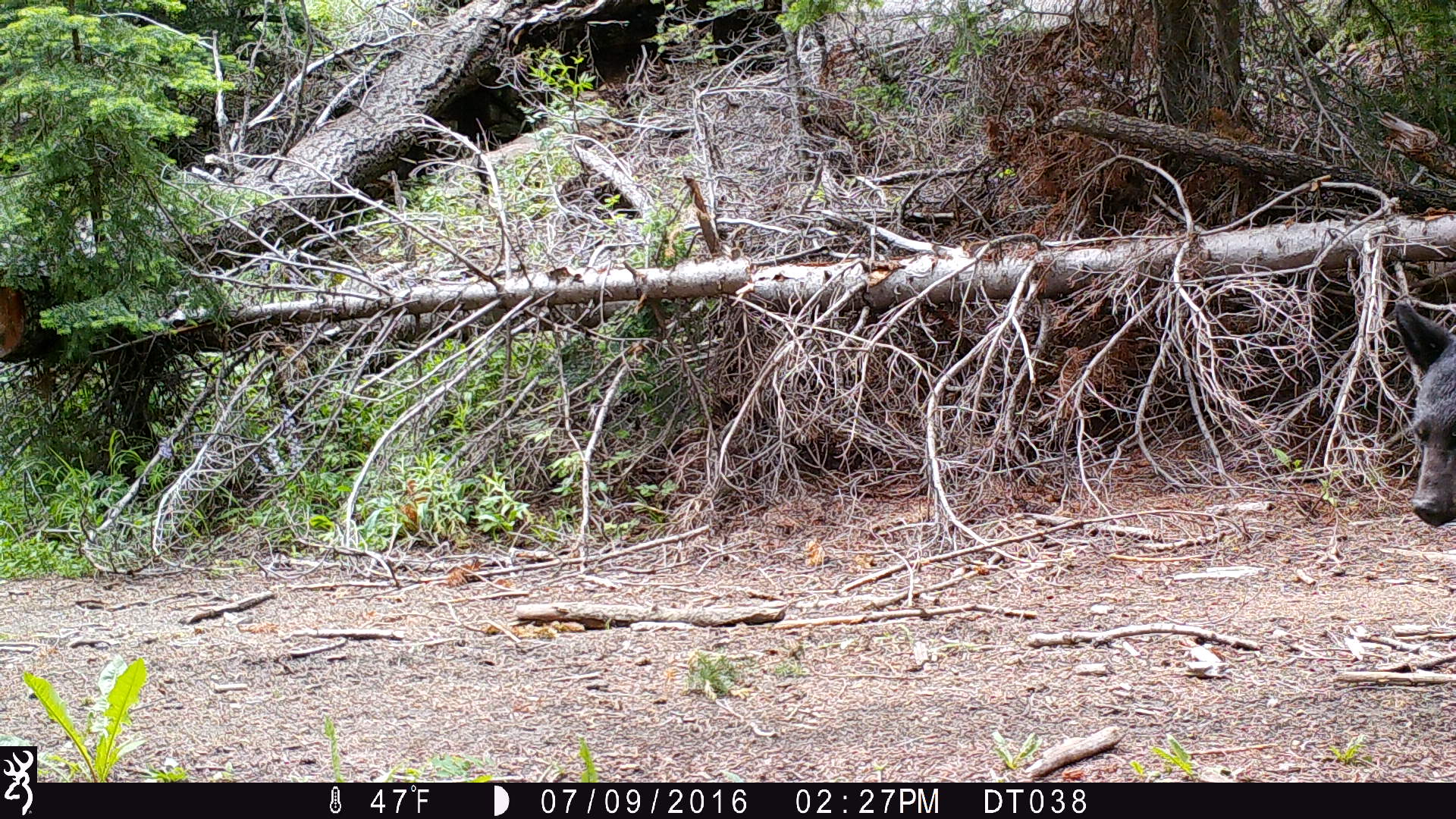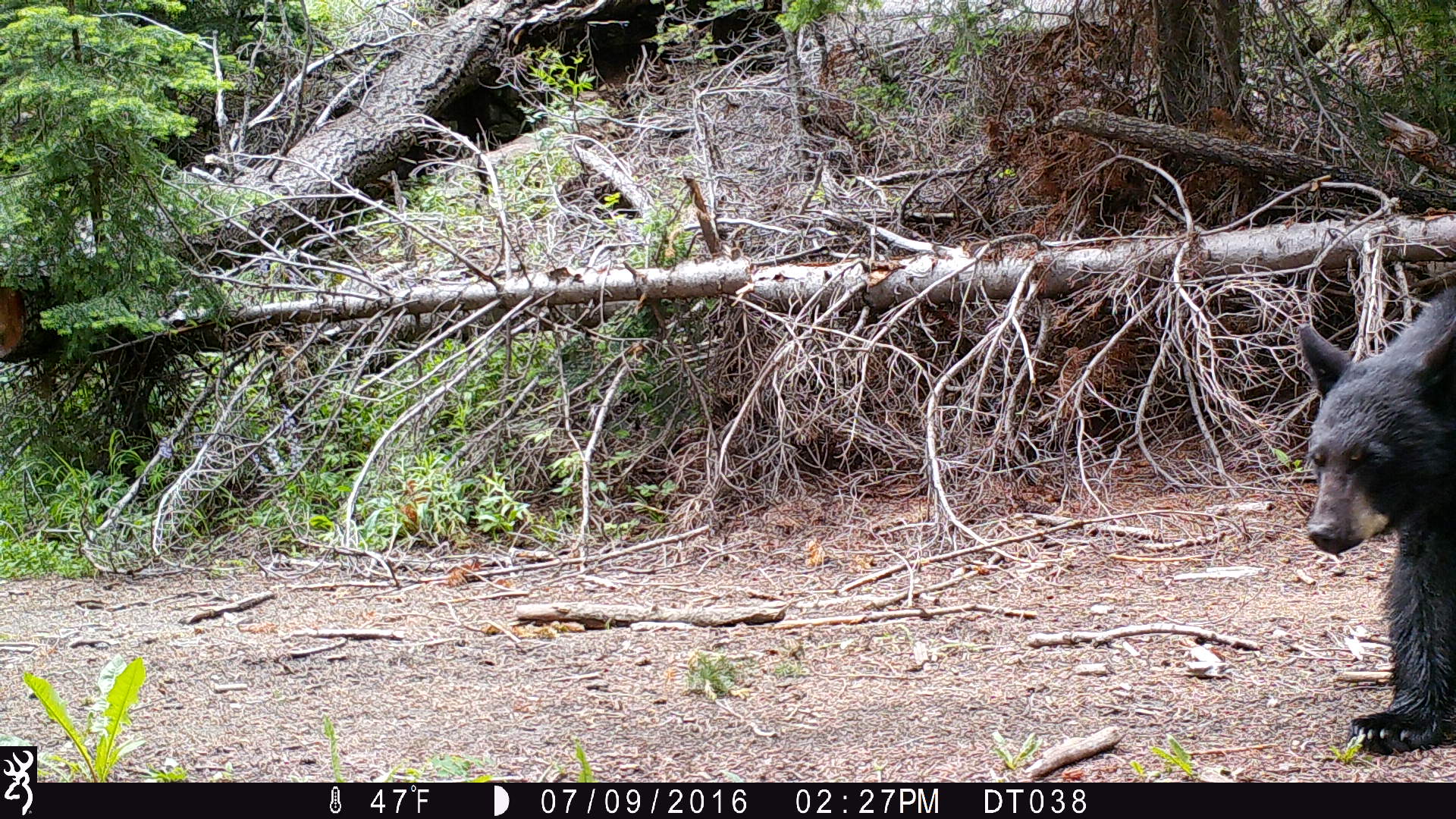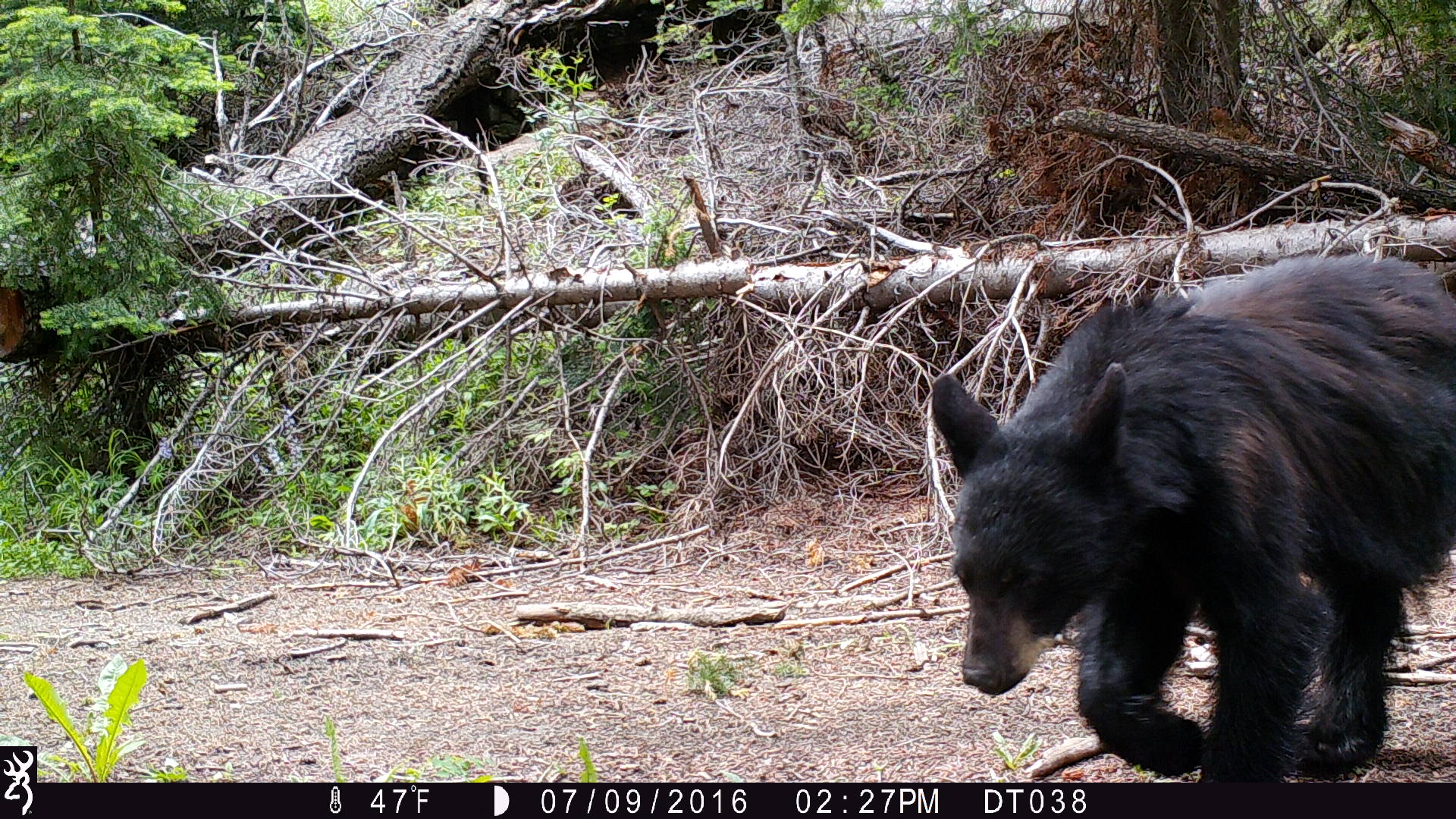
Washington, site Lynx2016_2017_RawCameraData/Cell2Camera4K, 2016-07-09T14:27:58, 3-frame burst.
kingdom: Animalia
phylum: Chordata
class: Mammalia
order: Carnivora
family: Ursidae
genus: Ursus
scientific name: Ursus americanus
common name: american black bear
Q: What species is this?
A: Ursus americanus (american black bear).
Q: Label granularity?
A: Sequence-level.